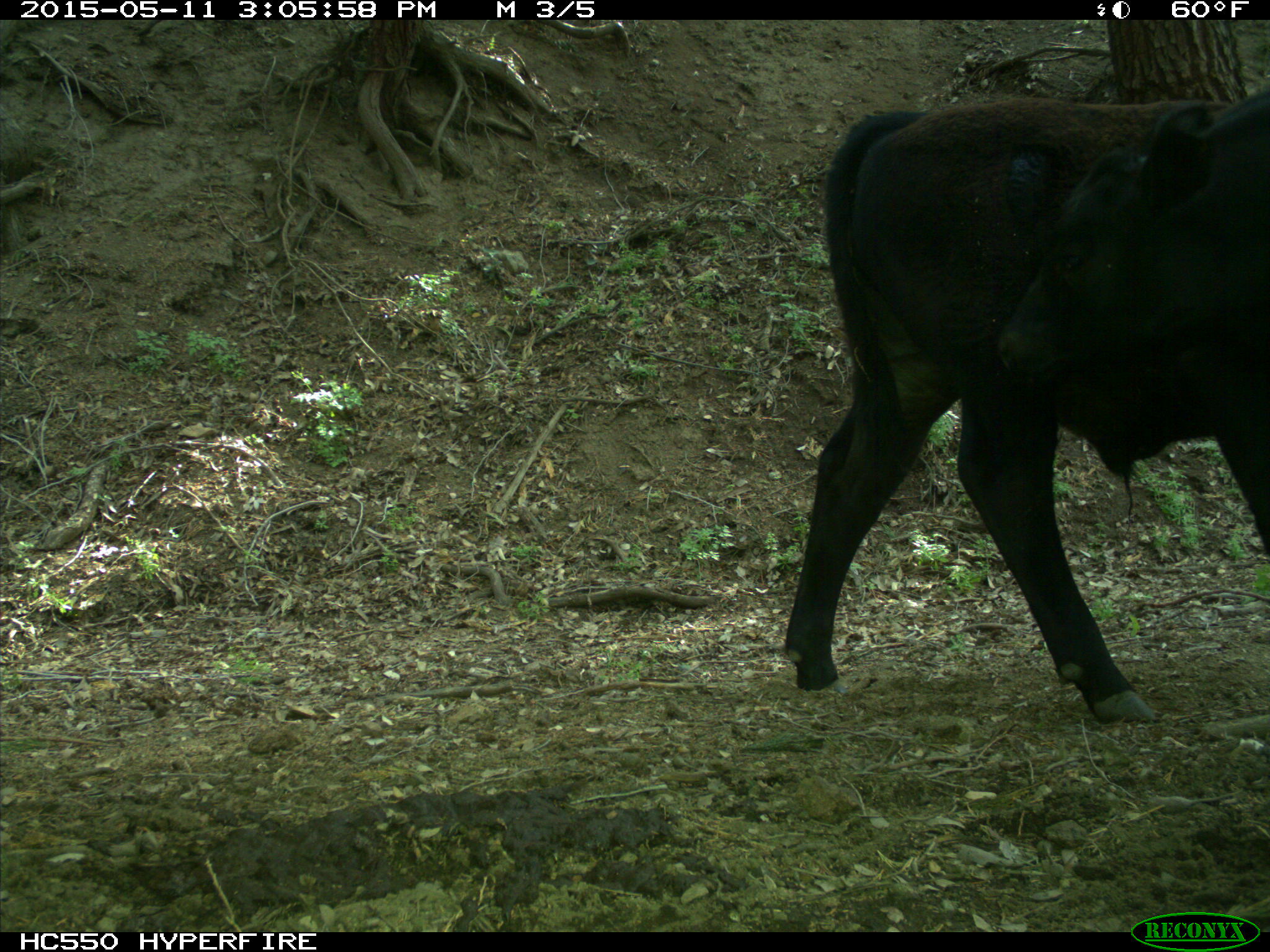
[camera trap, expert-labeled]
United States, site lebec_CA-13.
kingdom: Animalia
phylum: Chordata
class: Mammalia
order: Artiodactyla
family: Bovidae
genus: Bos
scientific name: Bos taurus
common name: domestic cow